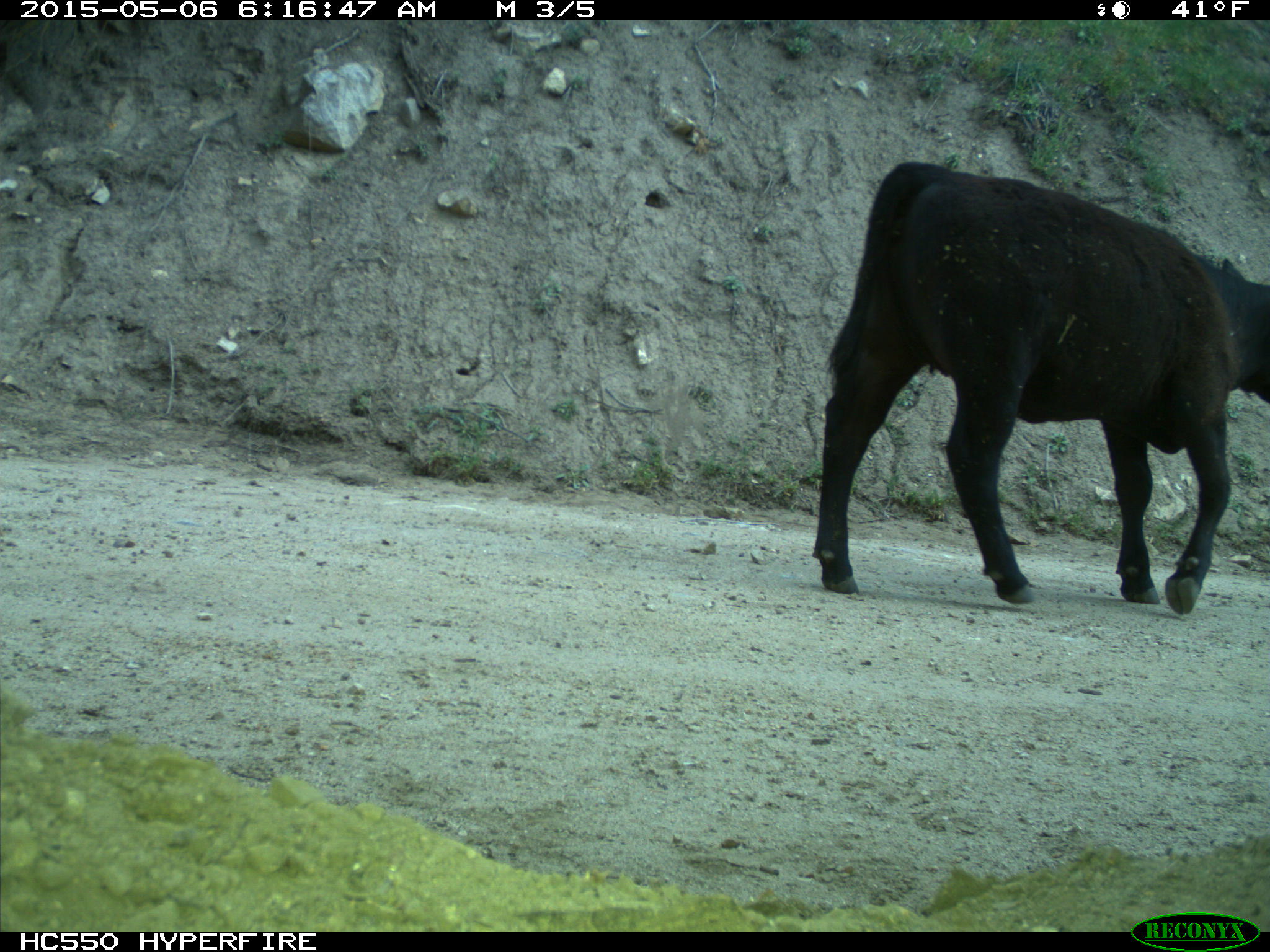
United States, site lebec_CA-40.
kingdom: Animalia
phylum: Chordata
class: Mammalia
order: Artiodactyla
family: Bovidae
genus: Bos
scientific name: Bos taurus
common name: domestic cow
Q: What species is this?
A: Bos taurus (domestic cow).